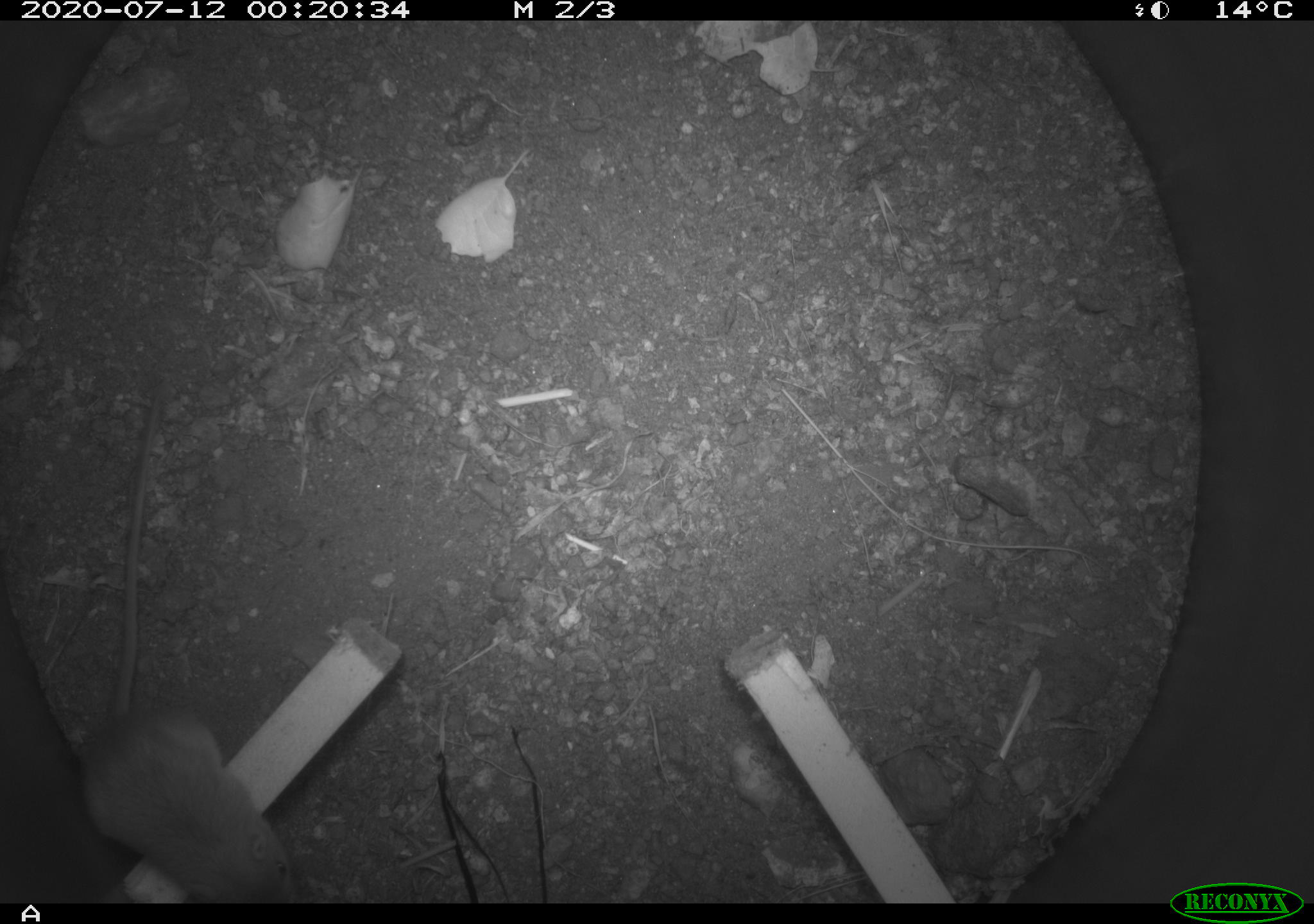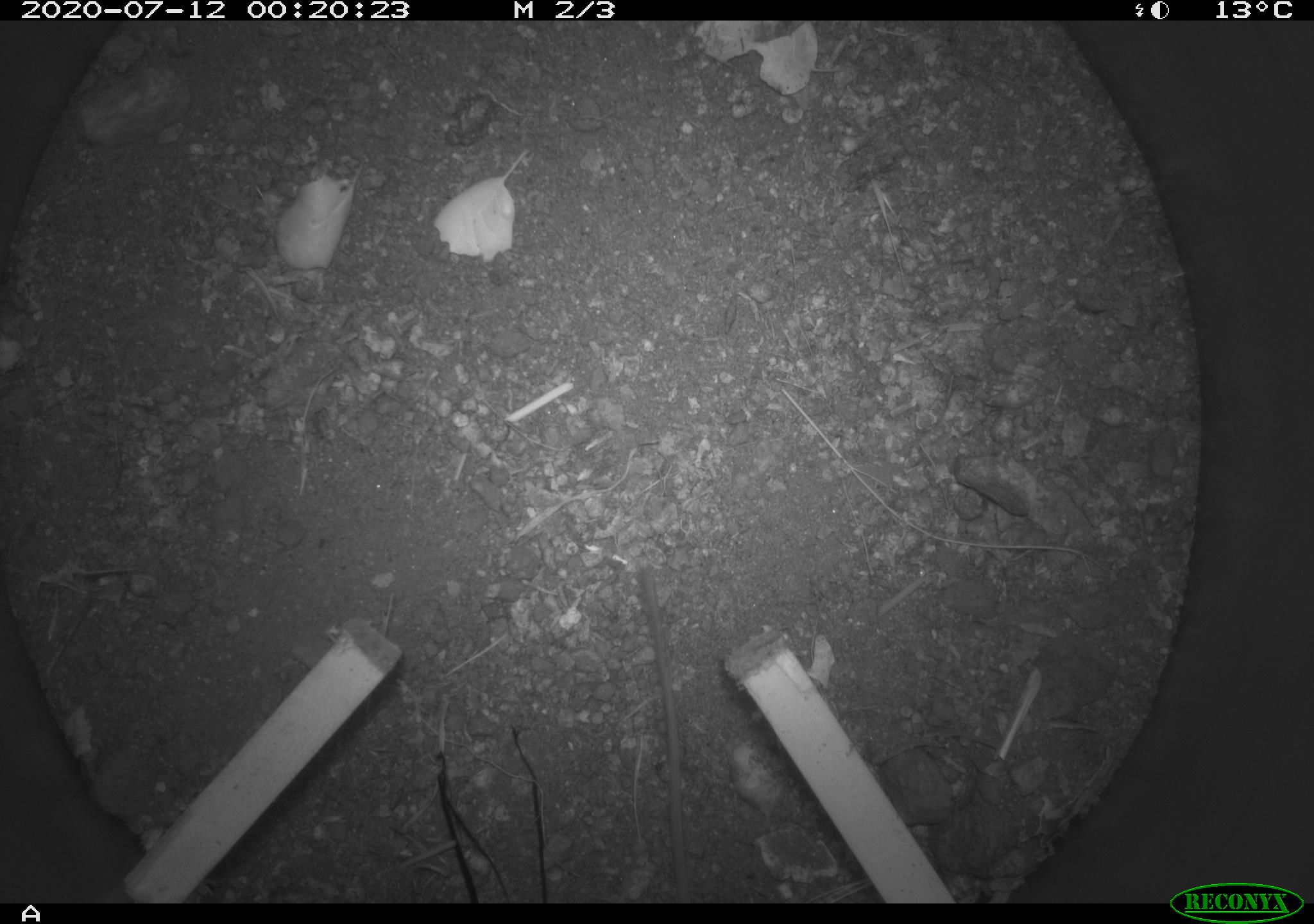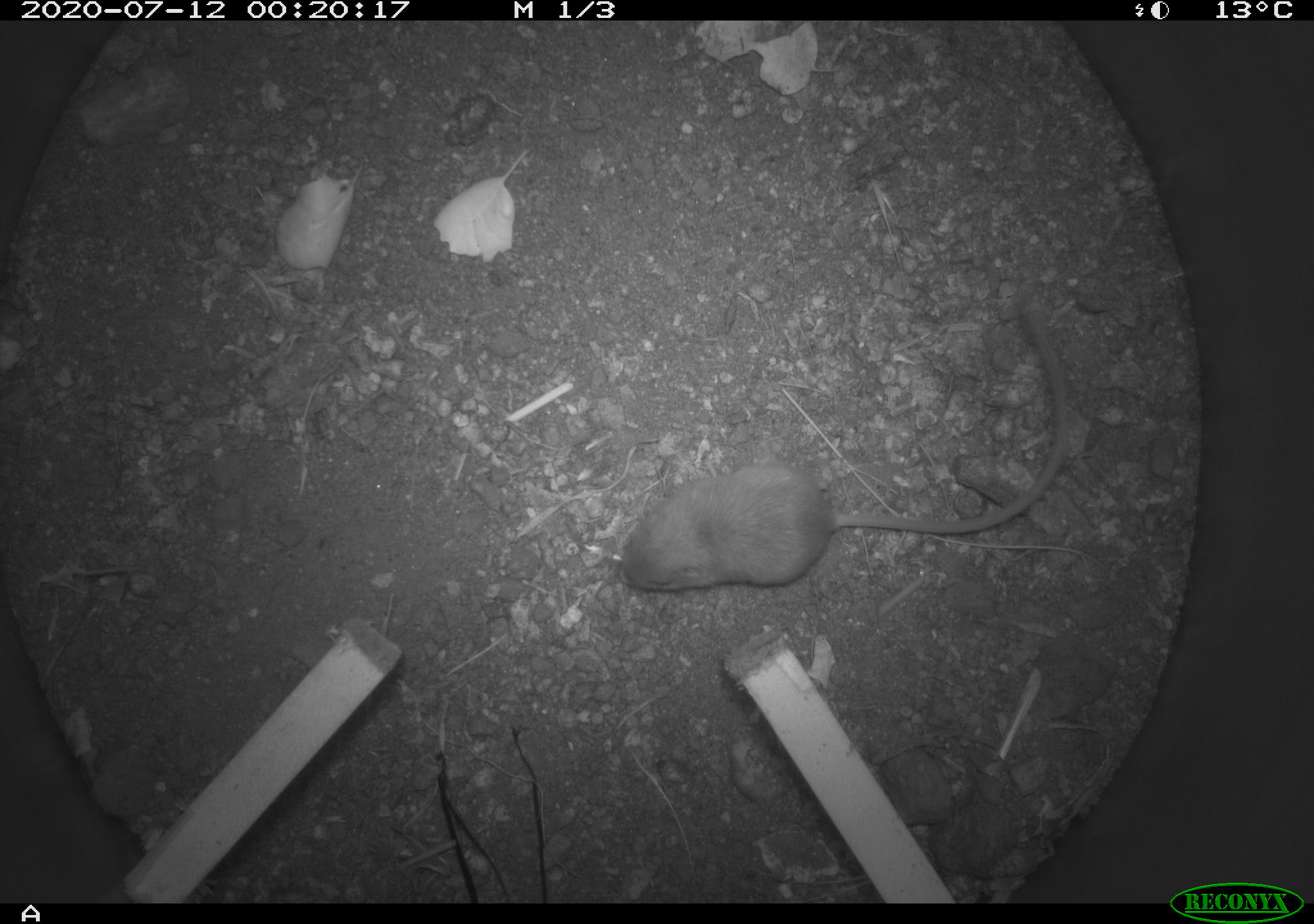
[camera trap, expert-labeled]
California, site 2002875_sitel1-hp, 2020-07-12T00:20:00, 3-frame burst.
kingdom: Animalia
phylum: Chordata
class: Mammalia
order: Rodentia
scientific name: Rodentia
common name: rodent